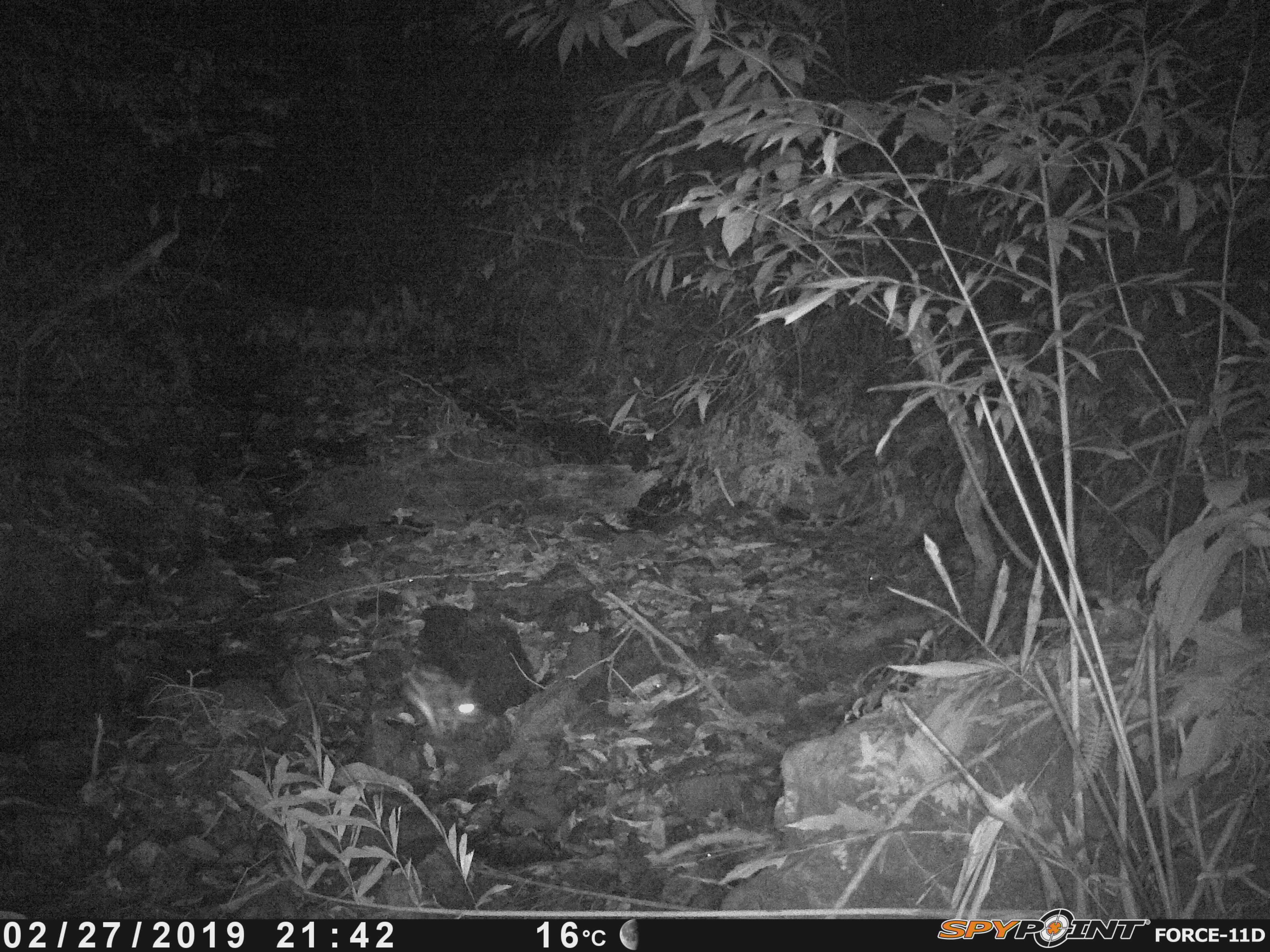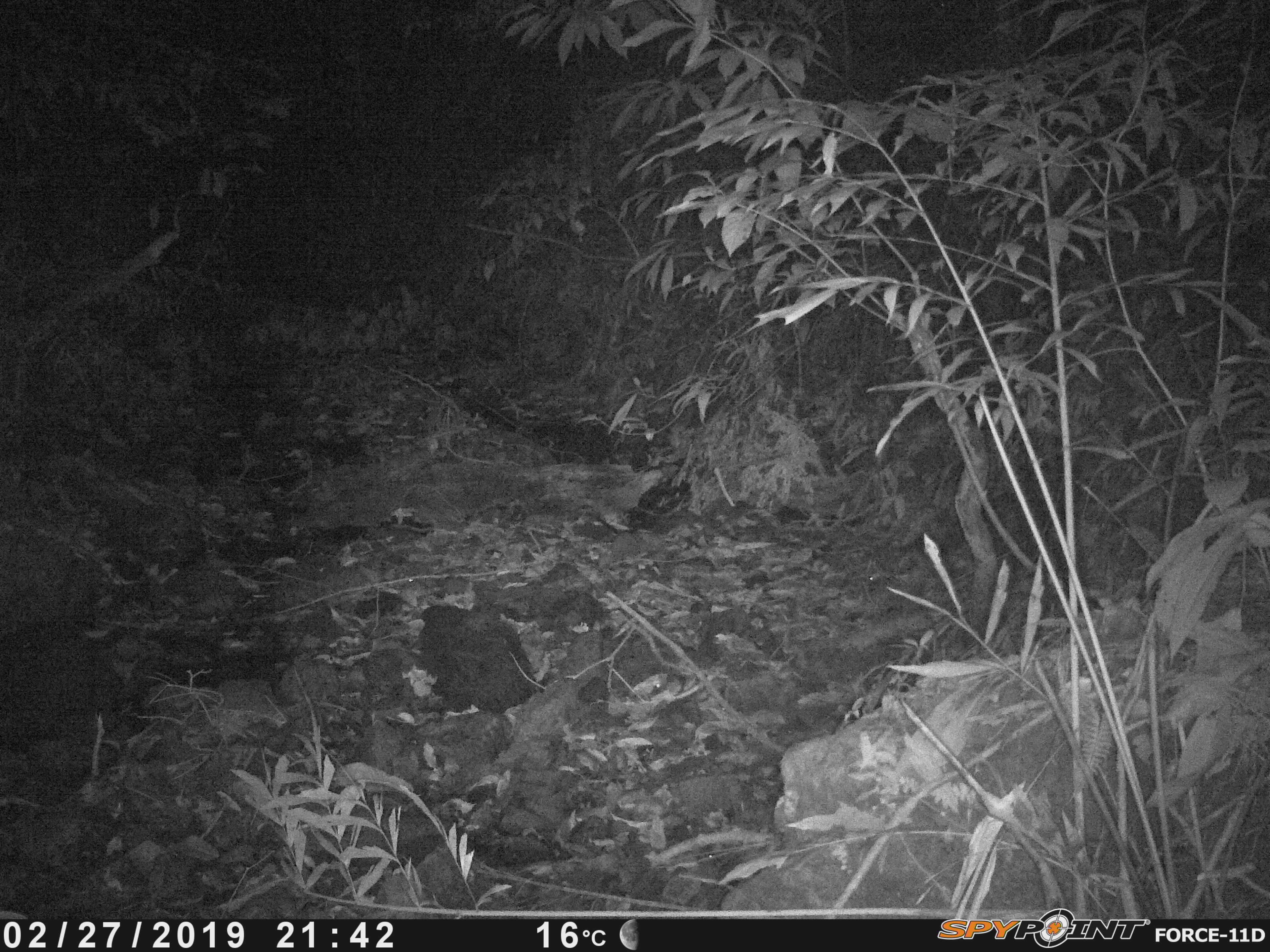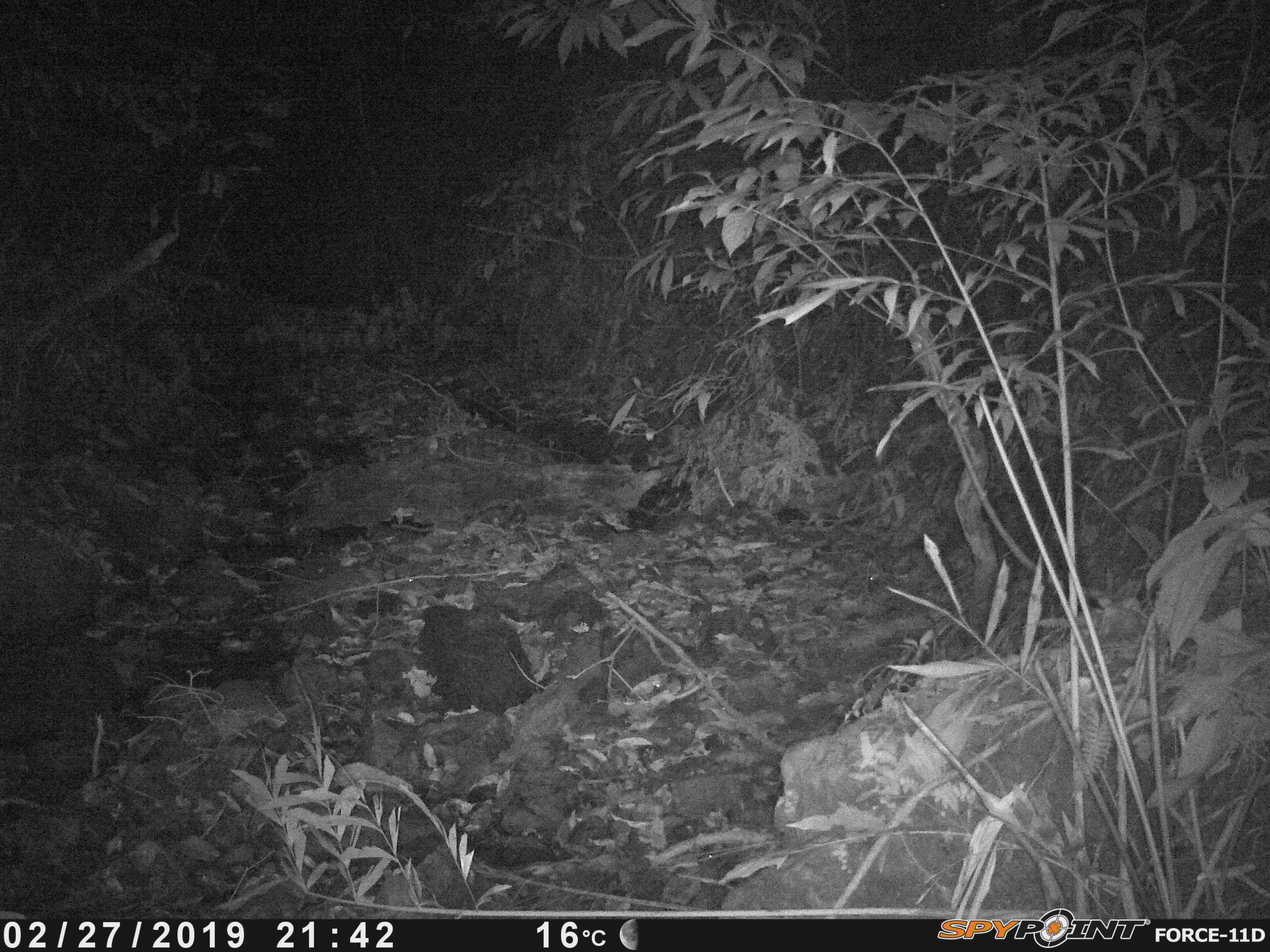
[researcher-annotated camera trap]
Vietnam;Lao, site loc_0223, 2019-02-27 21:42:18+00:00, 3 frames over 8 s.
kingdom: Animalia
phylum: Chordata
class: Mammalia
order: Lagomorpha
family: Leporidae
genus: Nesolagus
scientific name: Nesolagus timminsi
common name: annamite striped rabbit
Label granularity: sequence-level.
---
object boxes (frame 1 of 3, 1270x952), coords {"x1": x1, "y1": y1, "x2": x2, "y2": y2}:
annamite striped rabbit: {"x1": 399, "y1": 662, "x2": 485, "y2": 739}